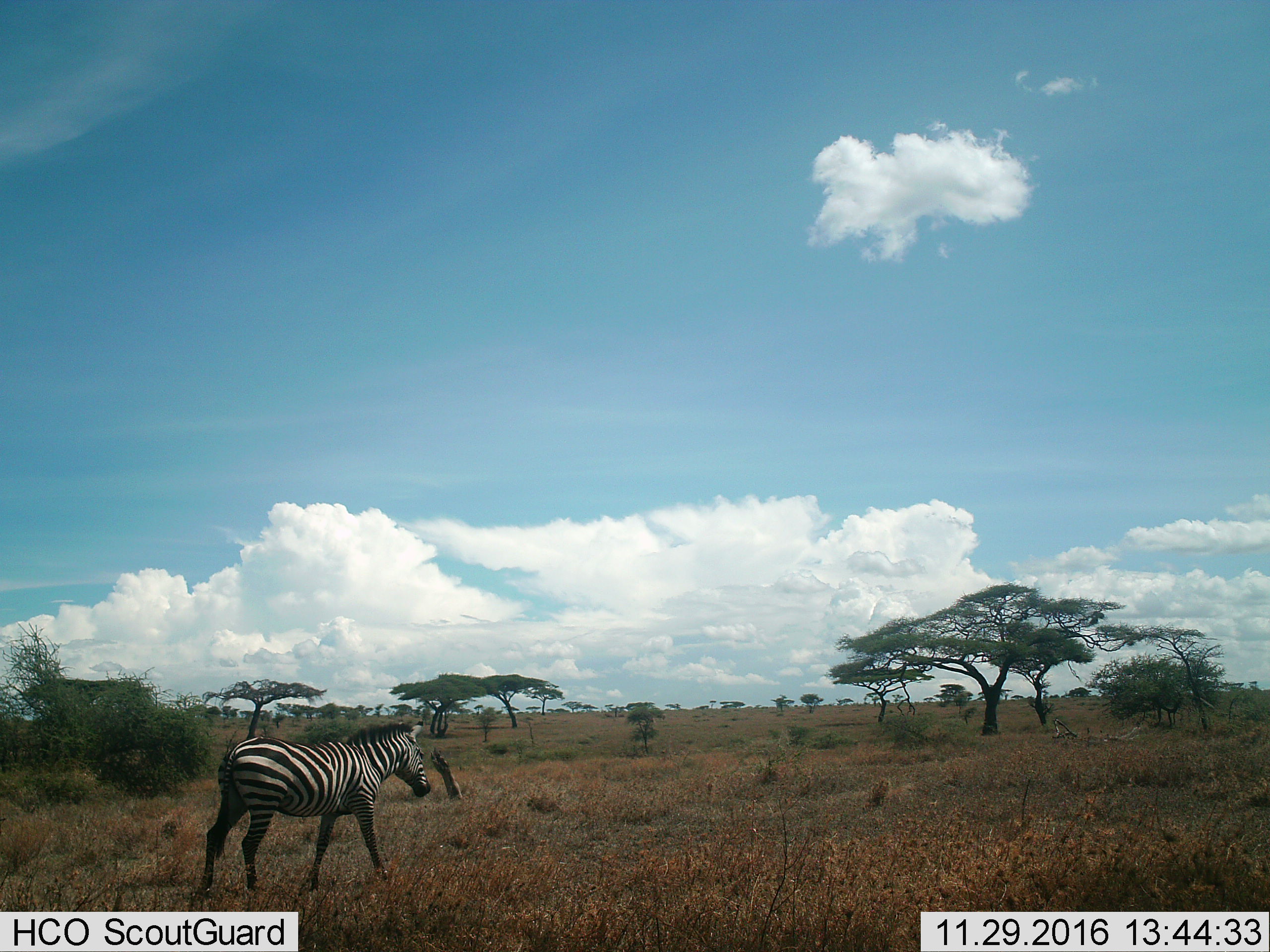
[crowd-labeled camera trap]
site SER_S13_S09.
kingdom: Animalia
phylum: Chordata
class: Mammalia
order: Perissodactyla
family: Equidae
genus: Equus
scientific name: Equus quagga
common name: plains zebra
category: zebraplains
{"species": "zebraplains (plains zebra) (Equus quagga)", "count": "1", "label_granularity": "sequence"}